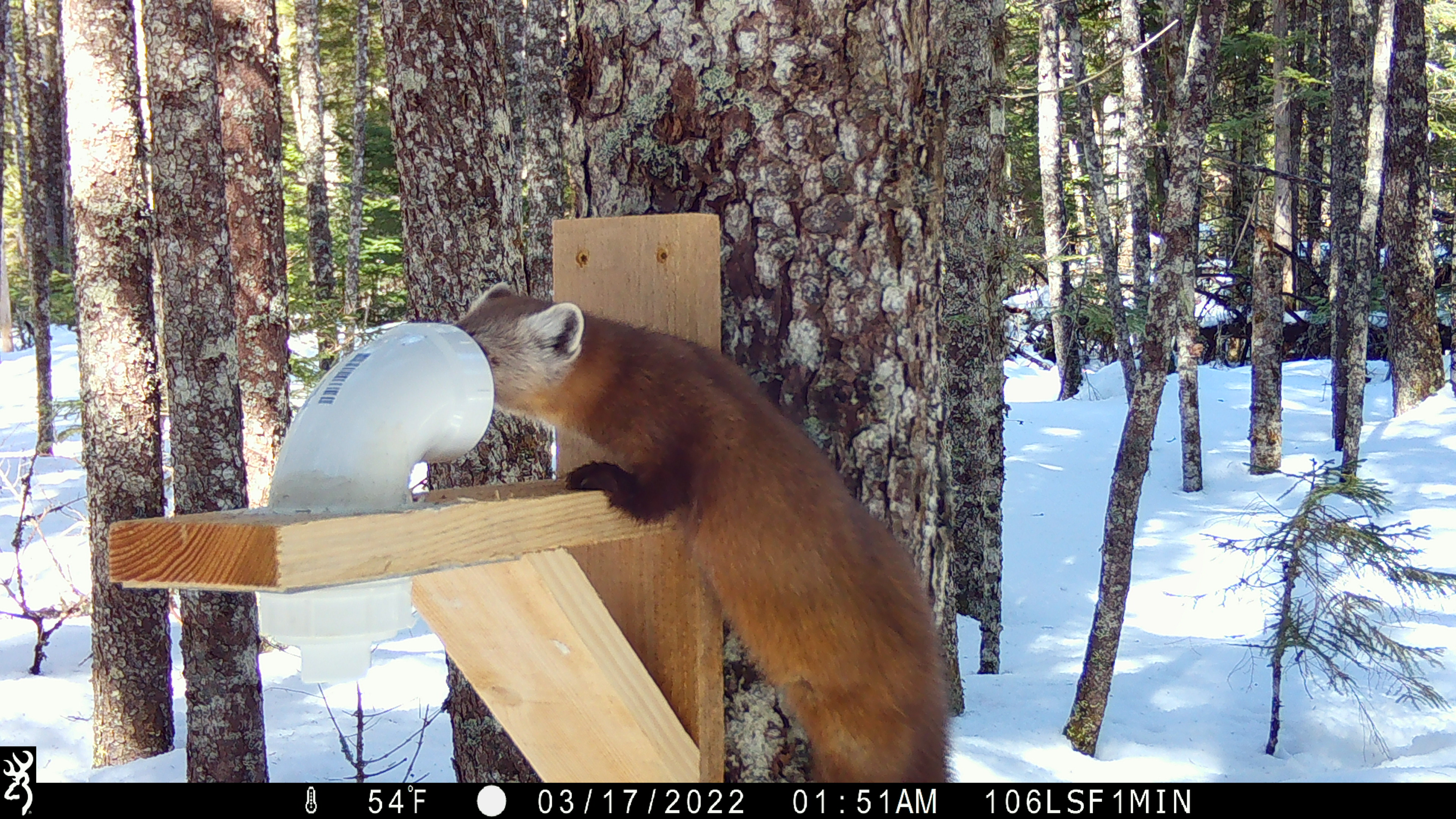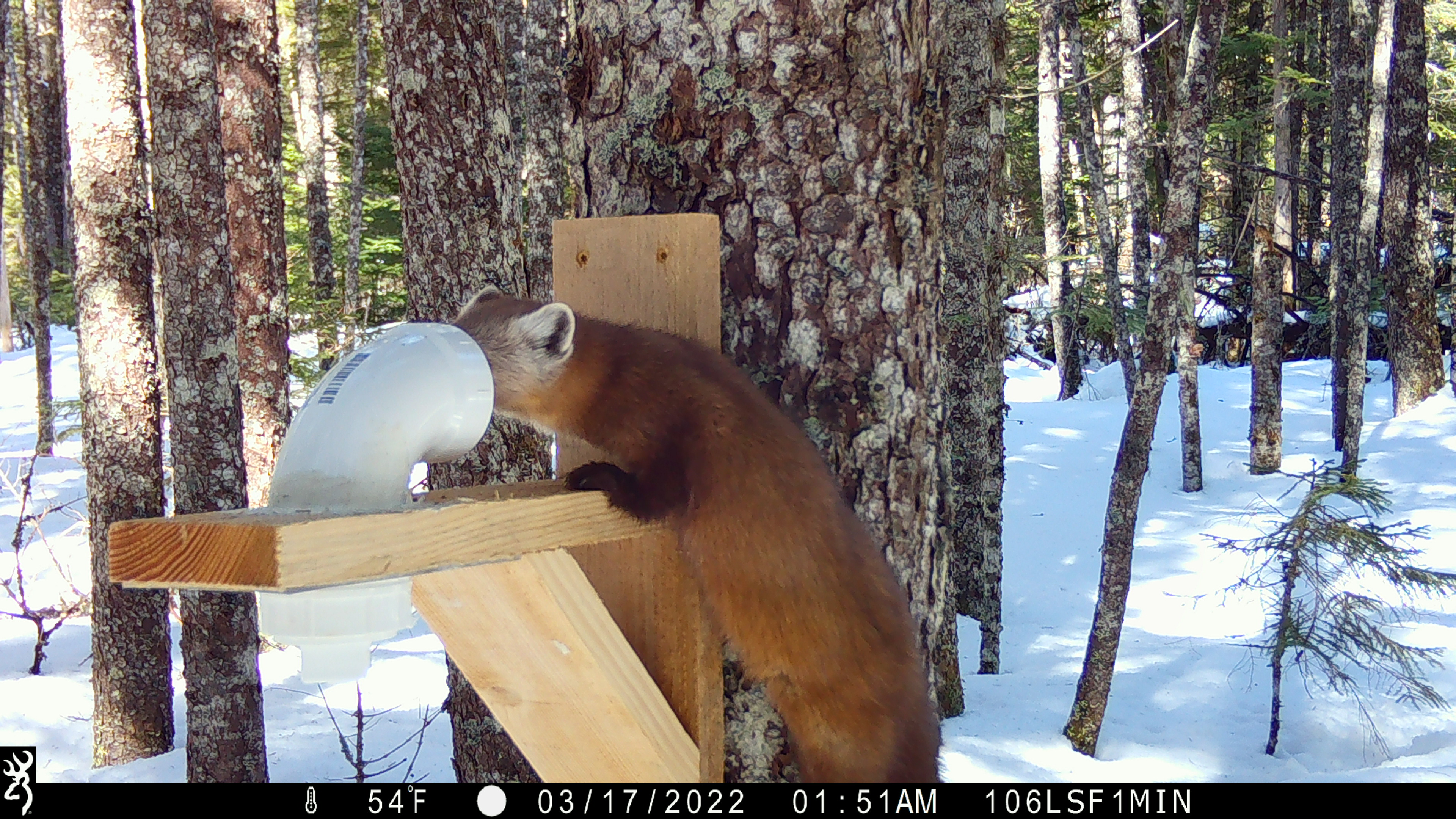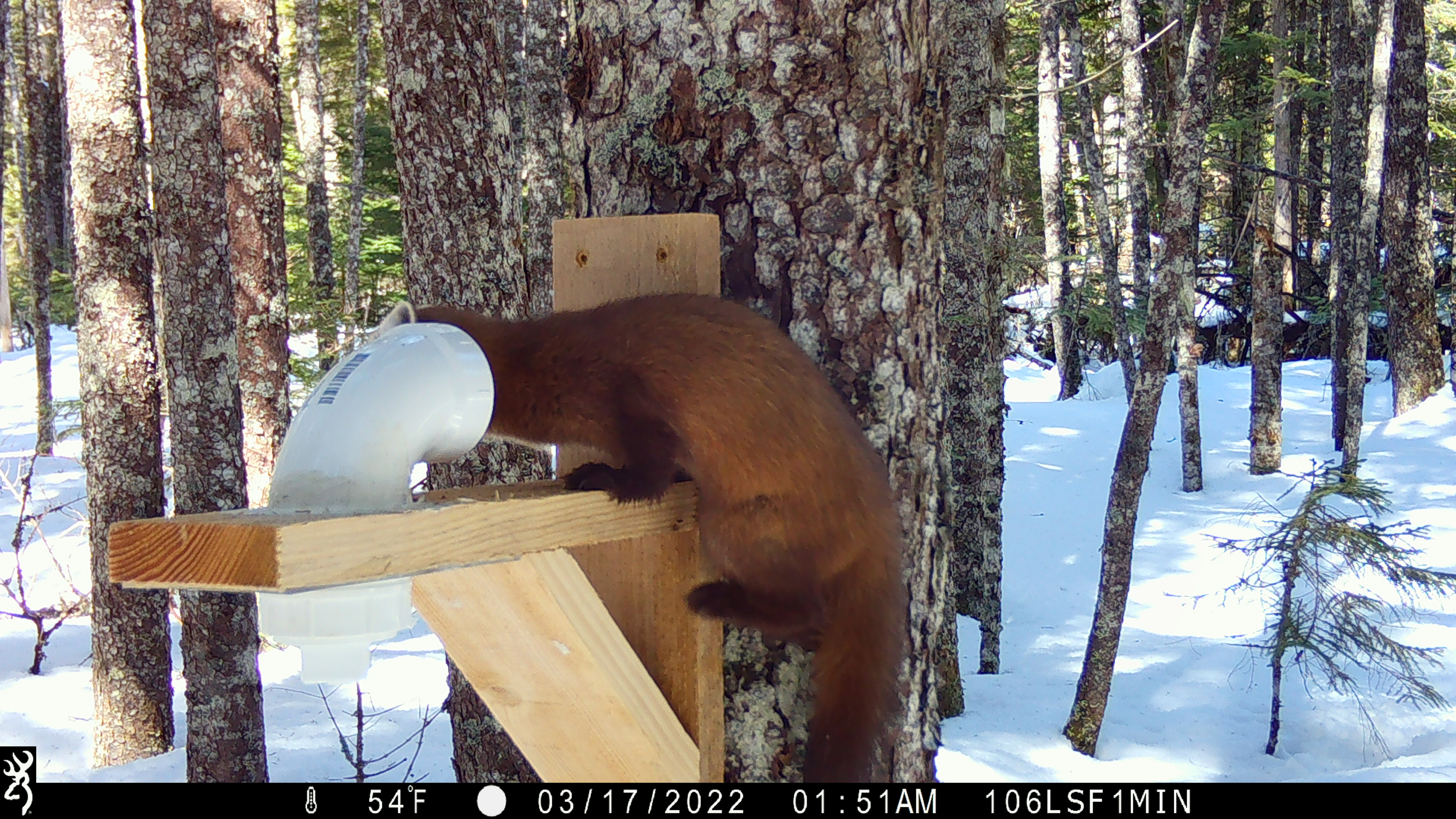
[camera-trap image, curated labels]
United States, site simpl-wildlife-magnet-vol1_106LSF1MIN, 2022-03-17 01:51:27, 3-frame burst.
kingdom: Animalia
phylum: Chordata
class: Mammalia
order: Carnivora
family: Mustelidae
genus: Martes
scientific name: Martes americana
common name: american marten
American marten (Martes americana).